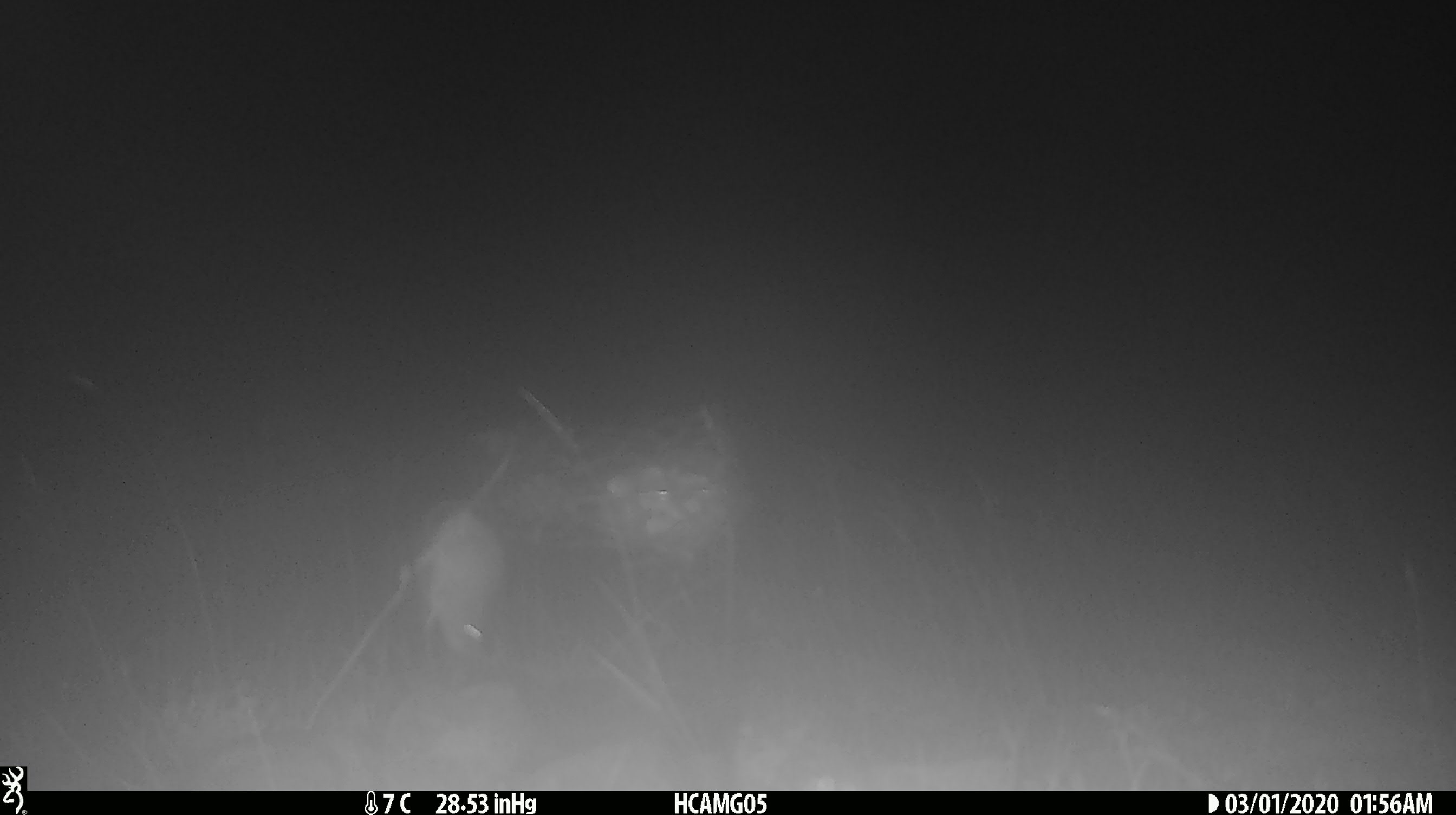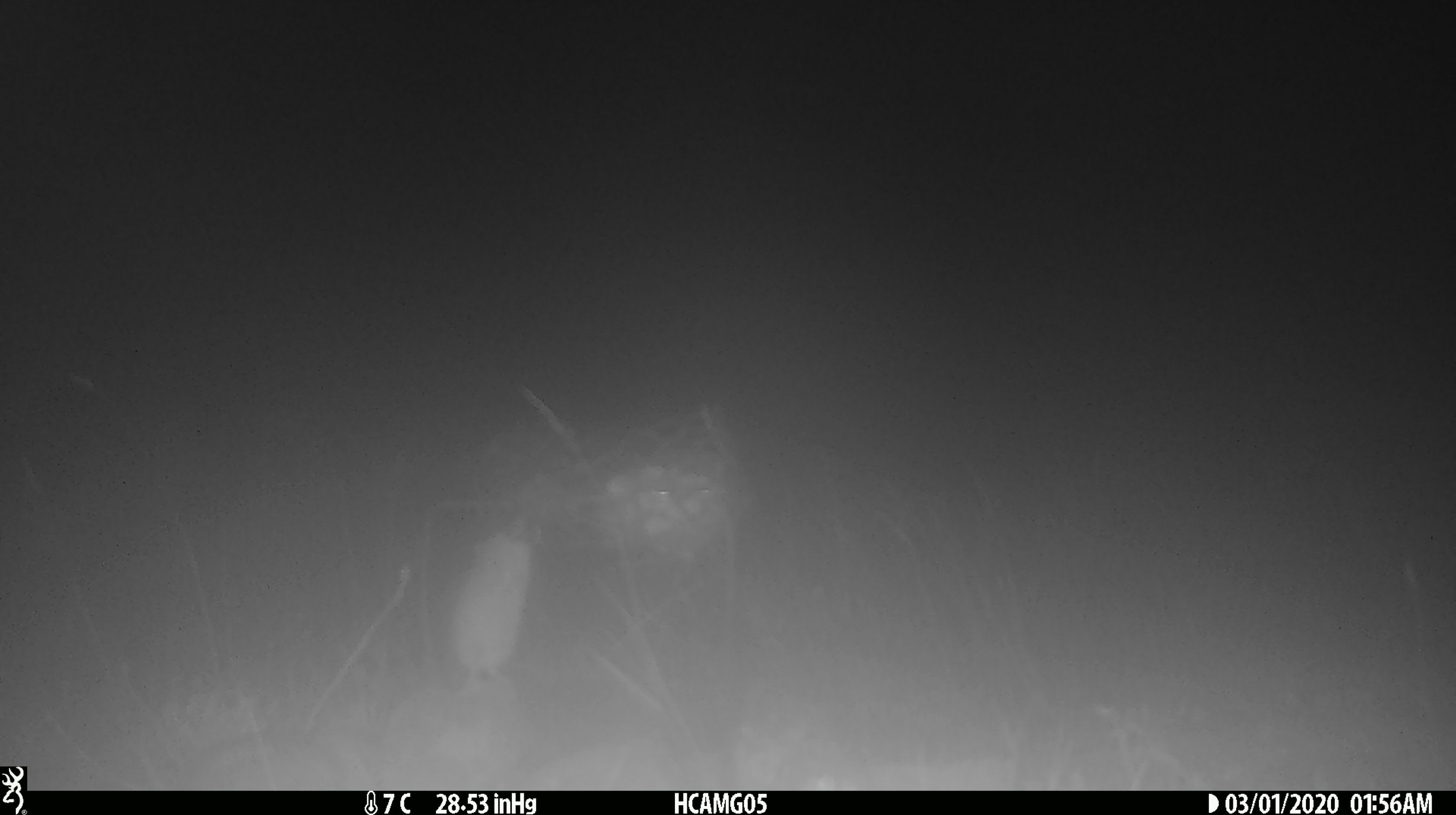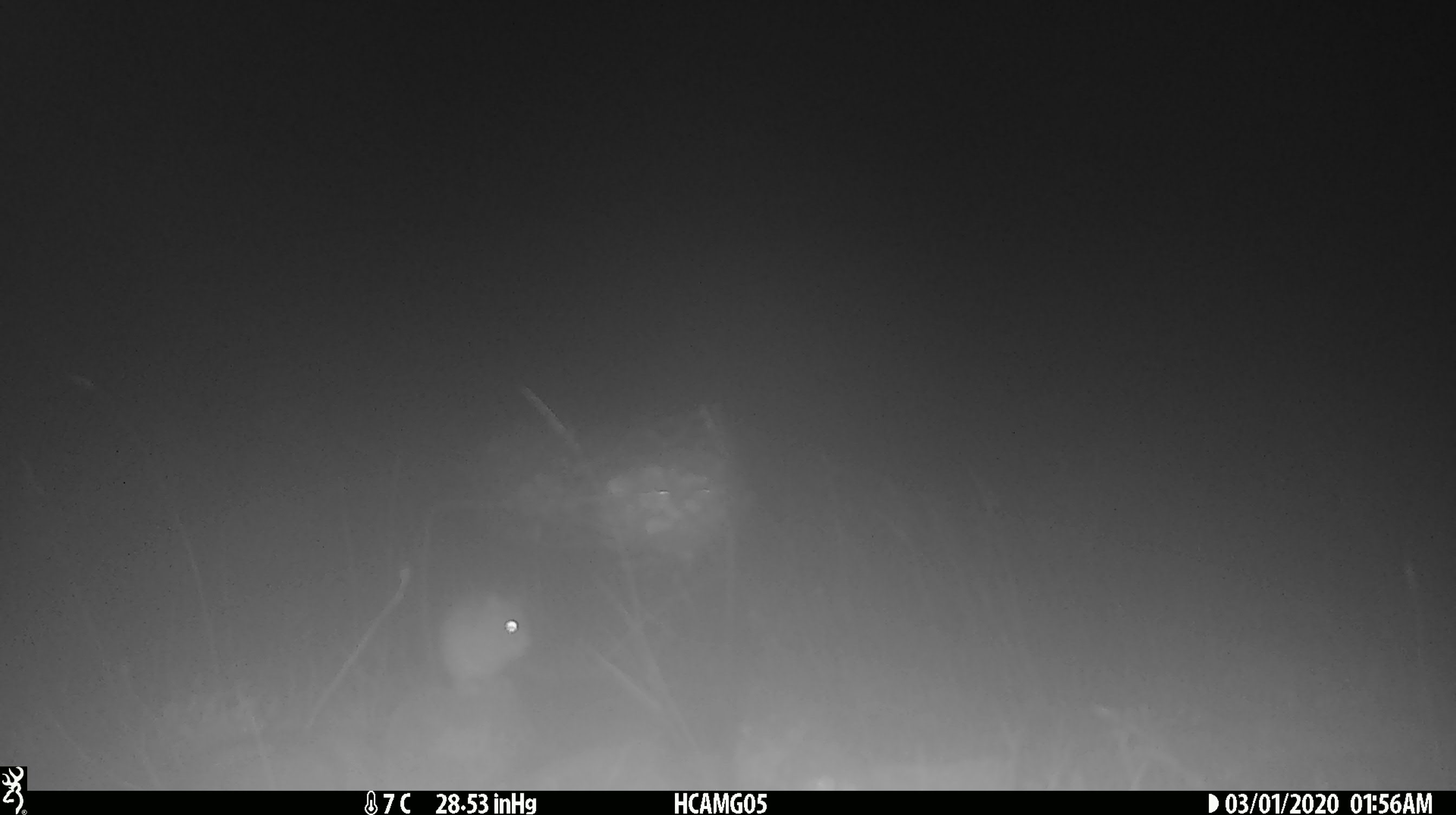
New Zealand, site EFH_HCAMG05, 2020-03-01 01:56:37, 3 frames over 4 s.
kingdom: Animalia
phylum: Chordata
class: Mammalia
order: Rodentia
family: Muridae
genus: Mus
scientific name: Mus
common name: mouse